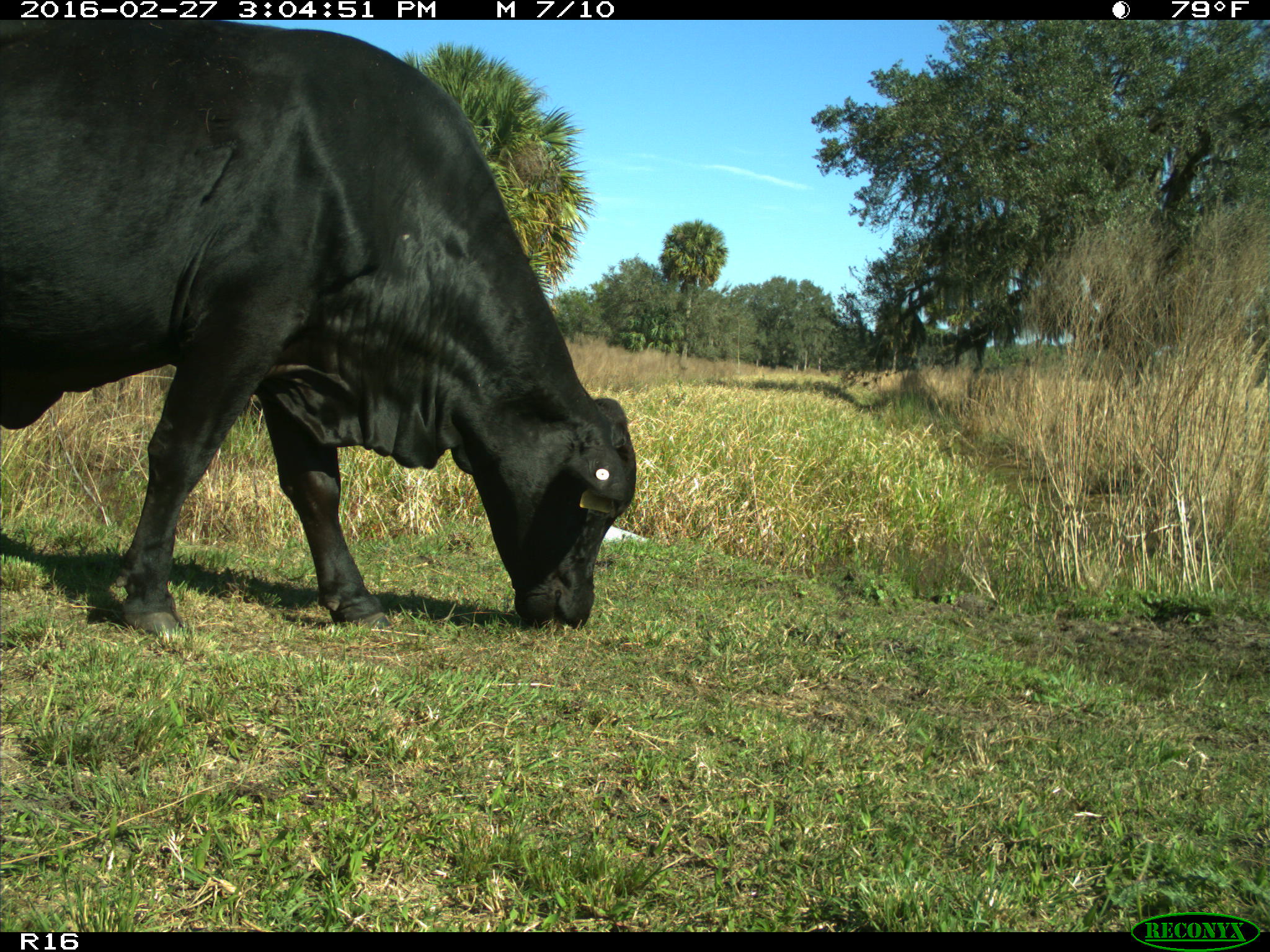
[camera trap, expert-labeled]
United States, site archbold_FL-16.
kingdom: Animalia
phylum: Chordata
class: Mammalia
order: Artiodactyla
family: Bovidae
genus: Bos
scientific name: Bos taurus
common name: domestic cow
Bos taurus (domestic cow).